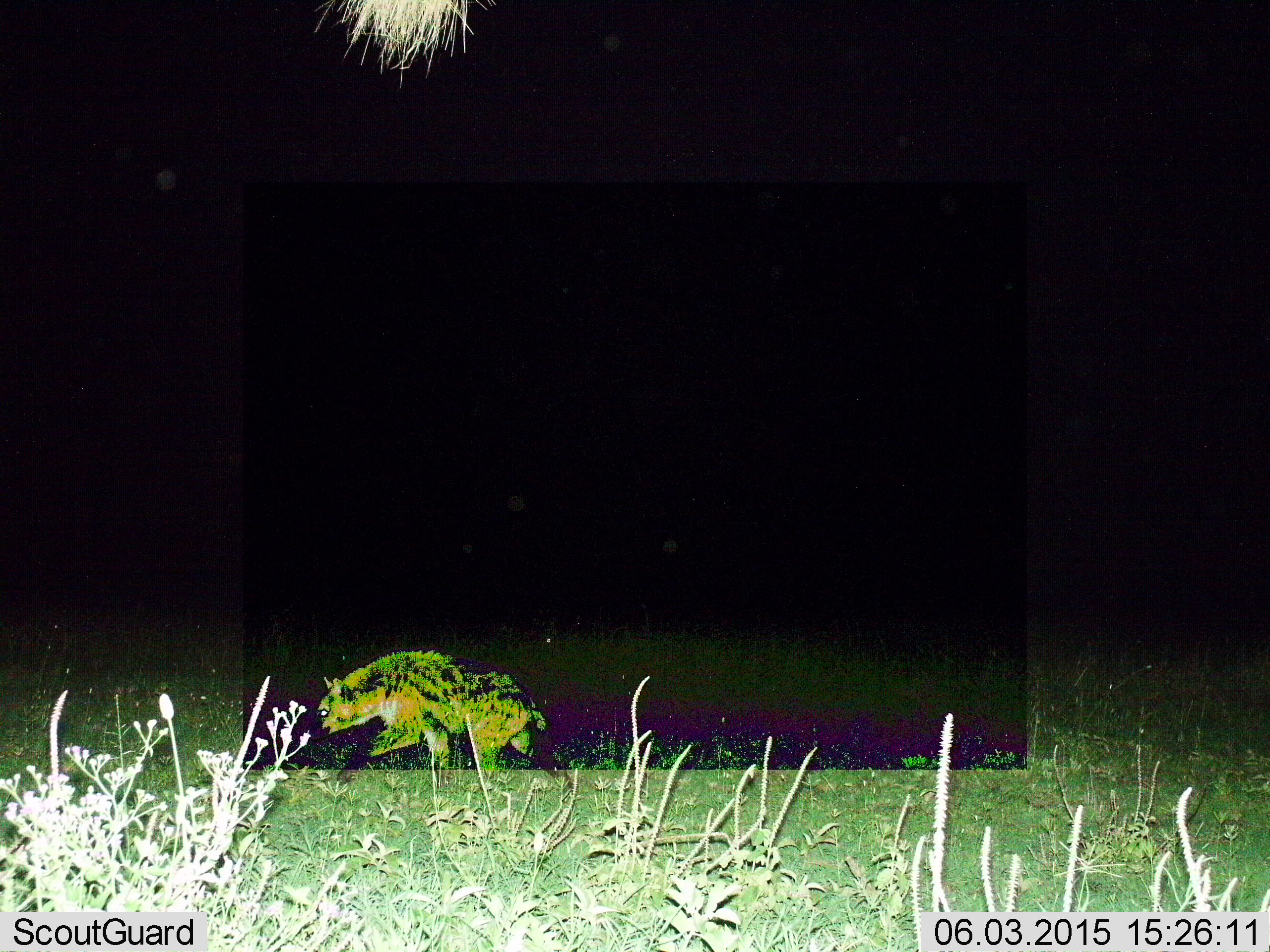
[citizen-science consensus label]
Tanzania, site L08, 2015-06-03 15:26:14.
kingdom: Animalia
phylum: Chordata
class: Mammalia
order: Carnivora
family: Hyaenidae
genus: Crocuta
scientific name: Crocuta crocuta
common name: spotted hyena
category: hyenaspotted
Hyenaspotted (spotted hyena) (Crocuta crocuta), count 1. Behavior (volunteer vote fractions): standing 10%, resting 10%, moving 80%, interacting 0%. Young present (vote fraction): 0%. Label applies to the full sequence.